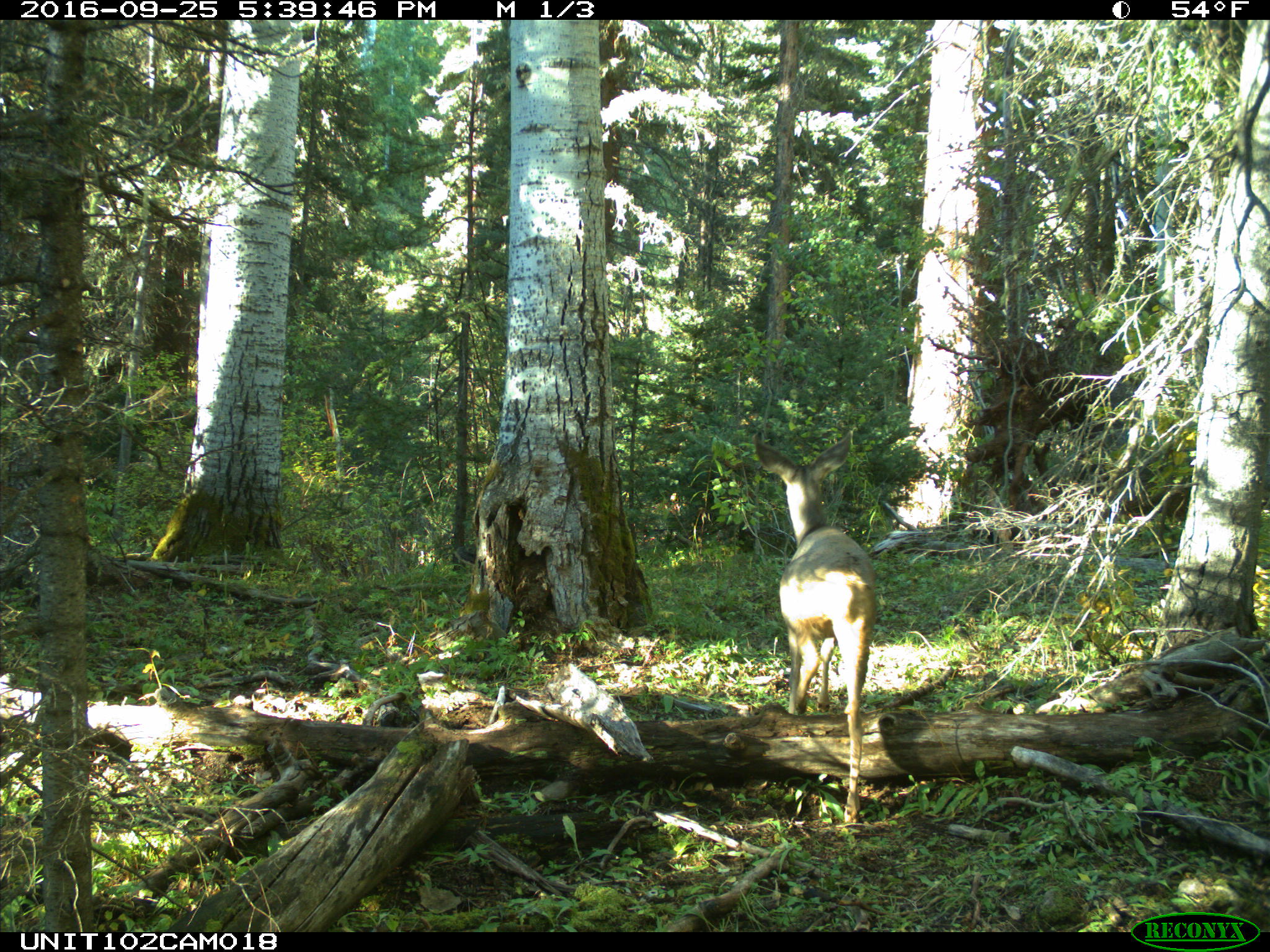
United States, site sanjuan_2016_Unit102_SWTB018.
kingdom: Animalia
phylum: Chordata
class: Mammalia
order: Artiodactyla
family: Cervidae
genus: Odocoileus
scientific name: Odocoileus hemionus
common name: mule deer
Odocoileus hemionus (mule deer).